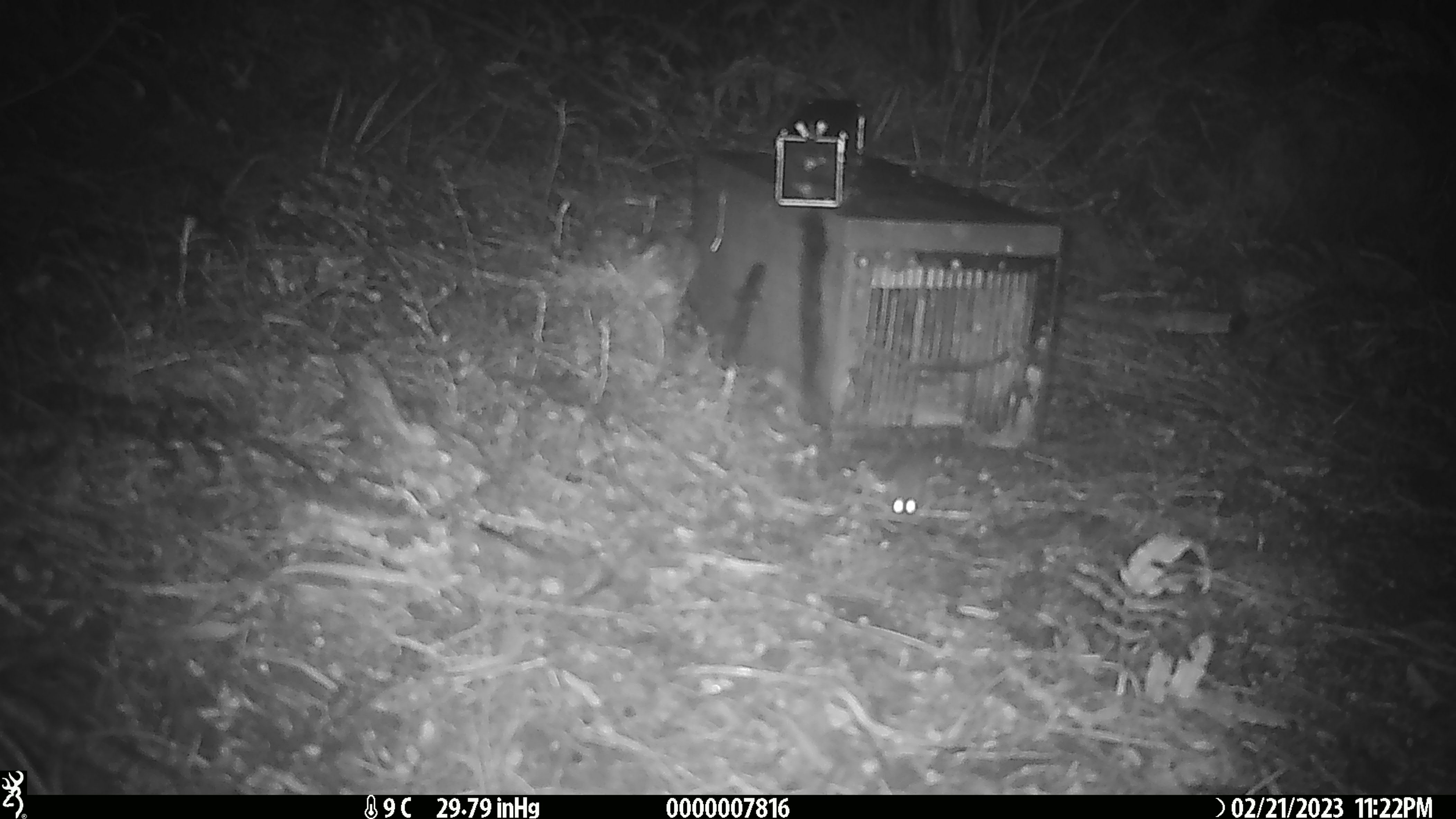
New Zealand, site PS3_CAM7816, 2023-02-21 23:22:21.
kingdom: Animalia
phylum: Chordata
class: Mammalia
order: Rodentia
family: Muridae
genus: Mus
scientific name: Mus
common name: mouse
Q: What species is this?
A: Mouse (Mus).